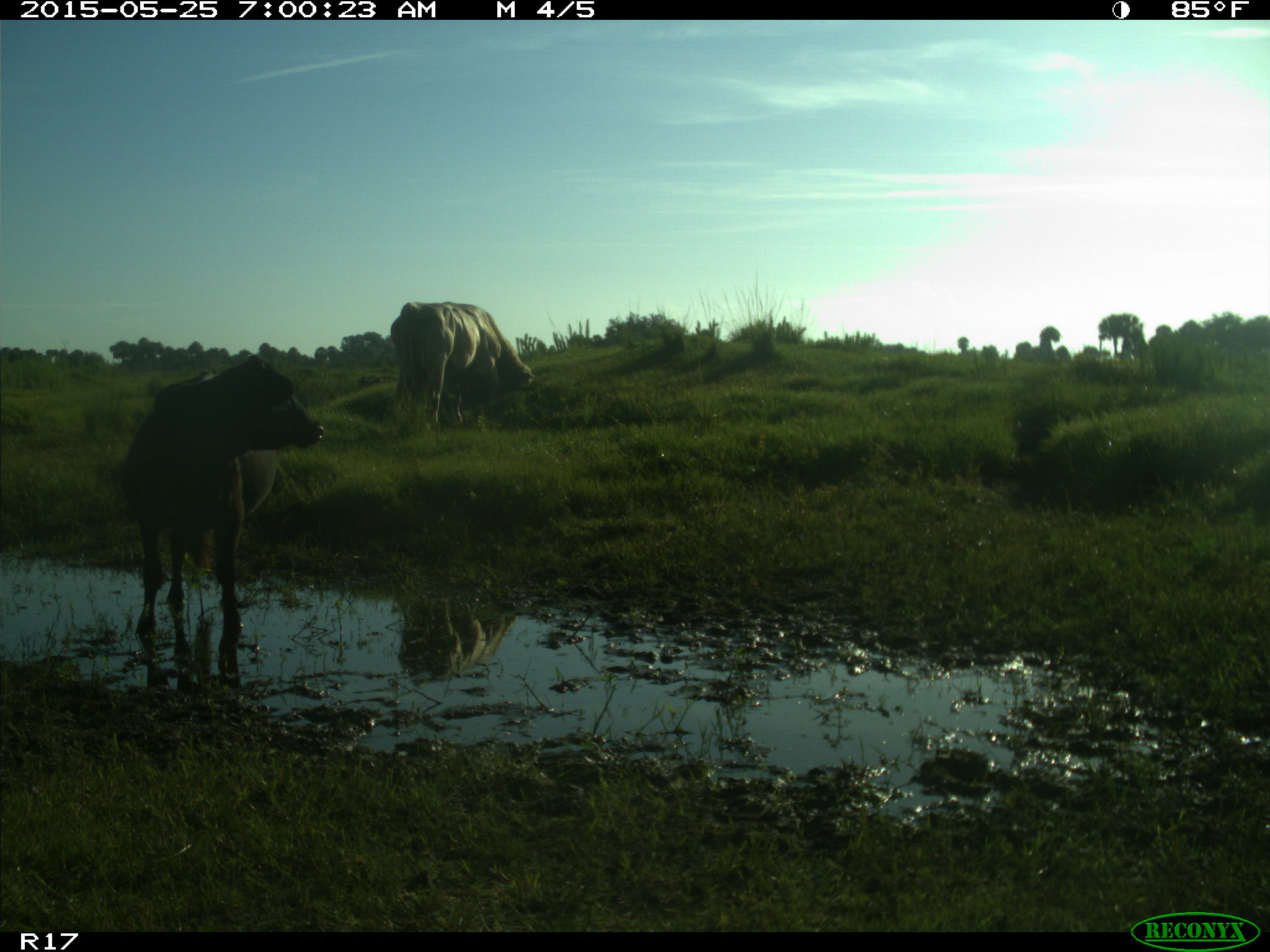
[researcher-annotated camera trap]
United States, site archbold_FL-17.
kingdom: Animalia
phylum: Chordata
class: Mammalia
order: Artiodactyla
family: Bovidae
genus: Bos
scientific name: Bos taurus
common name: domestic cow